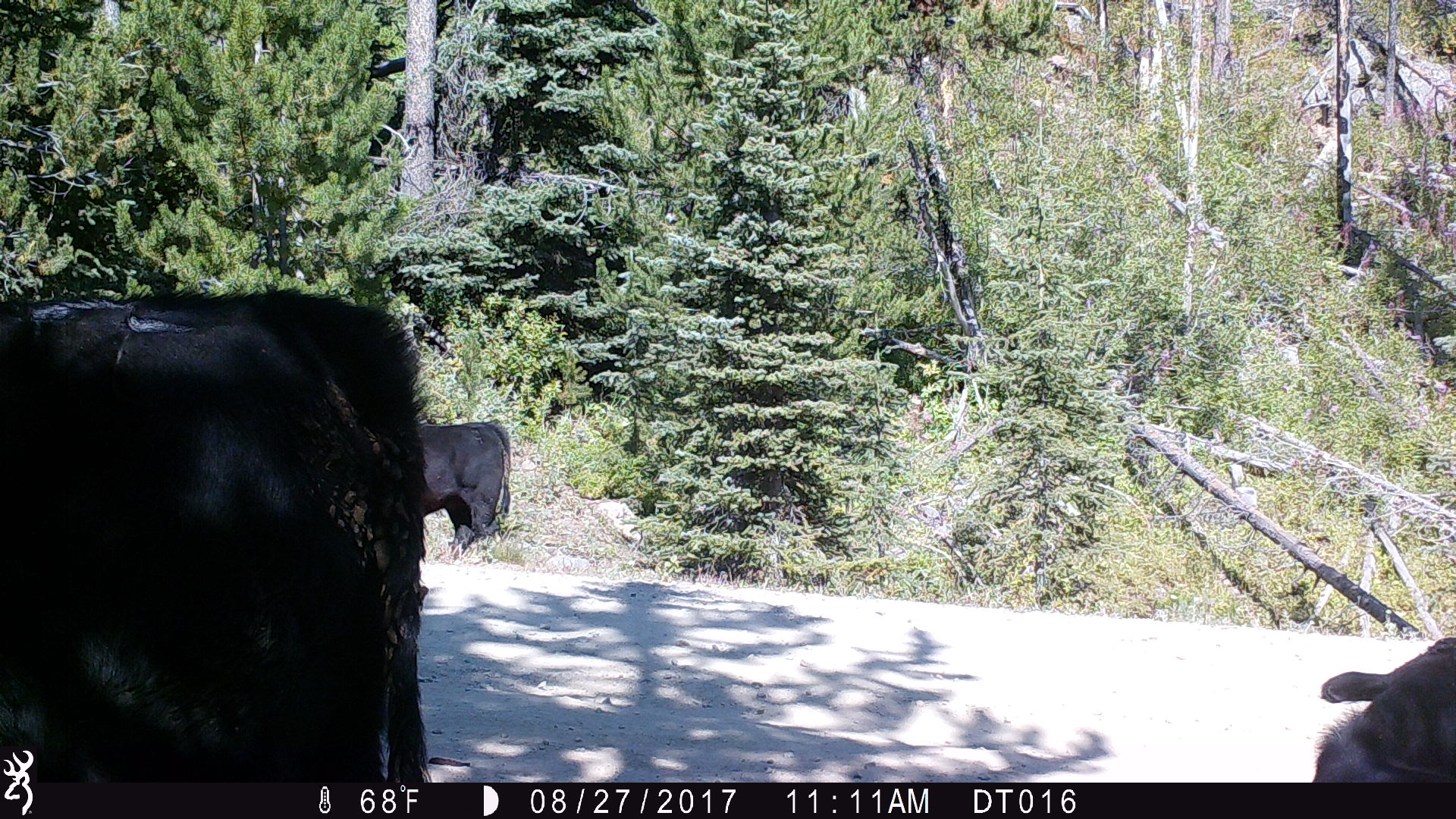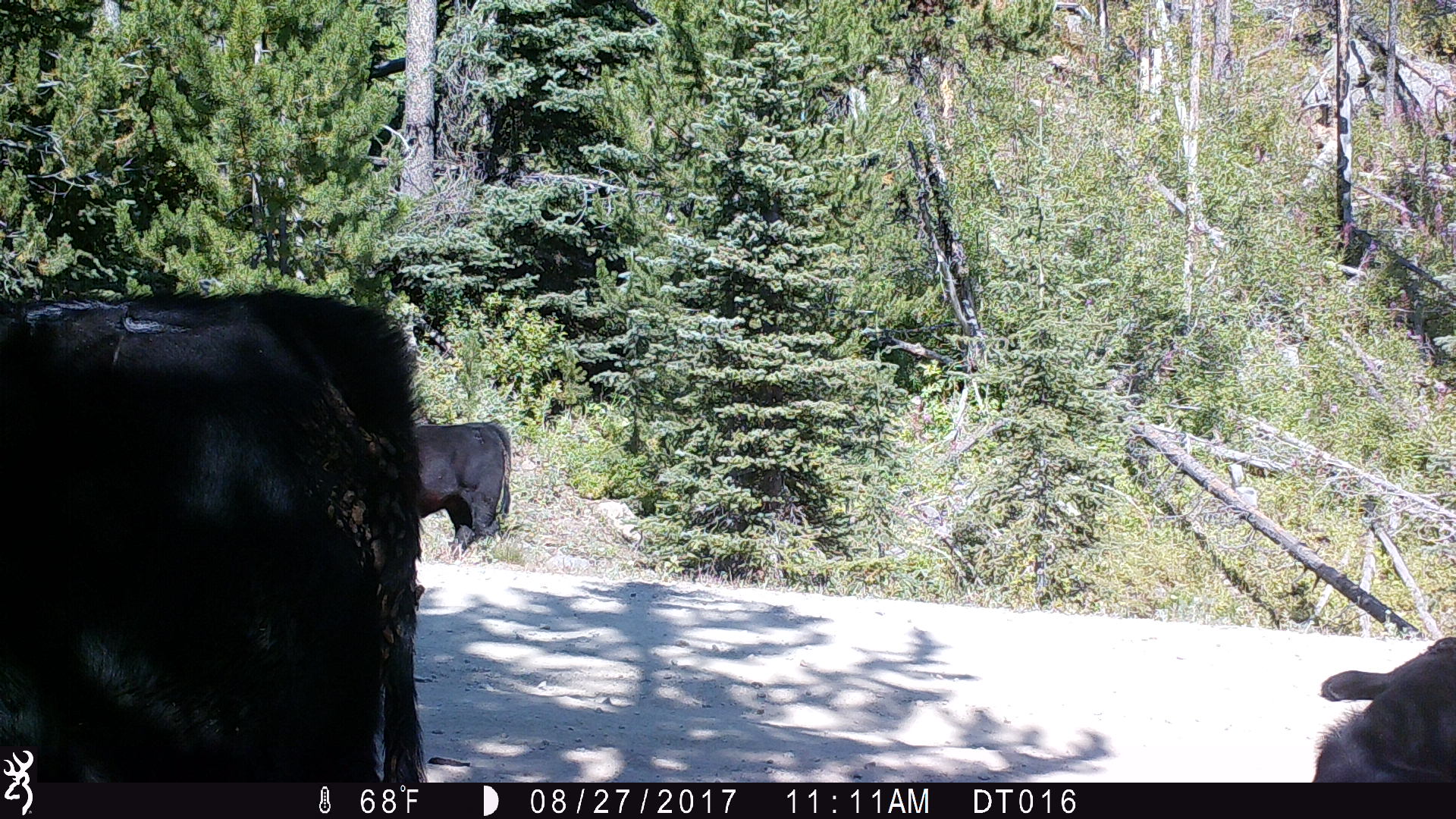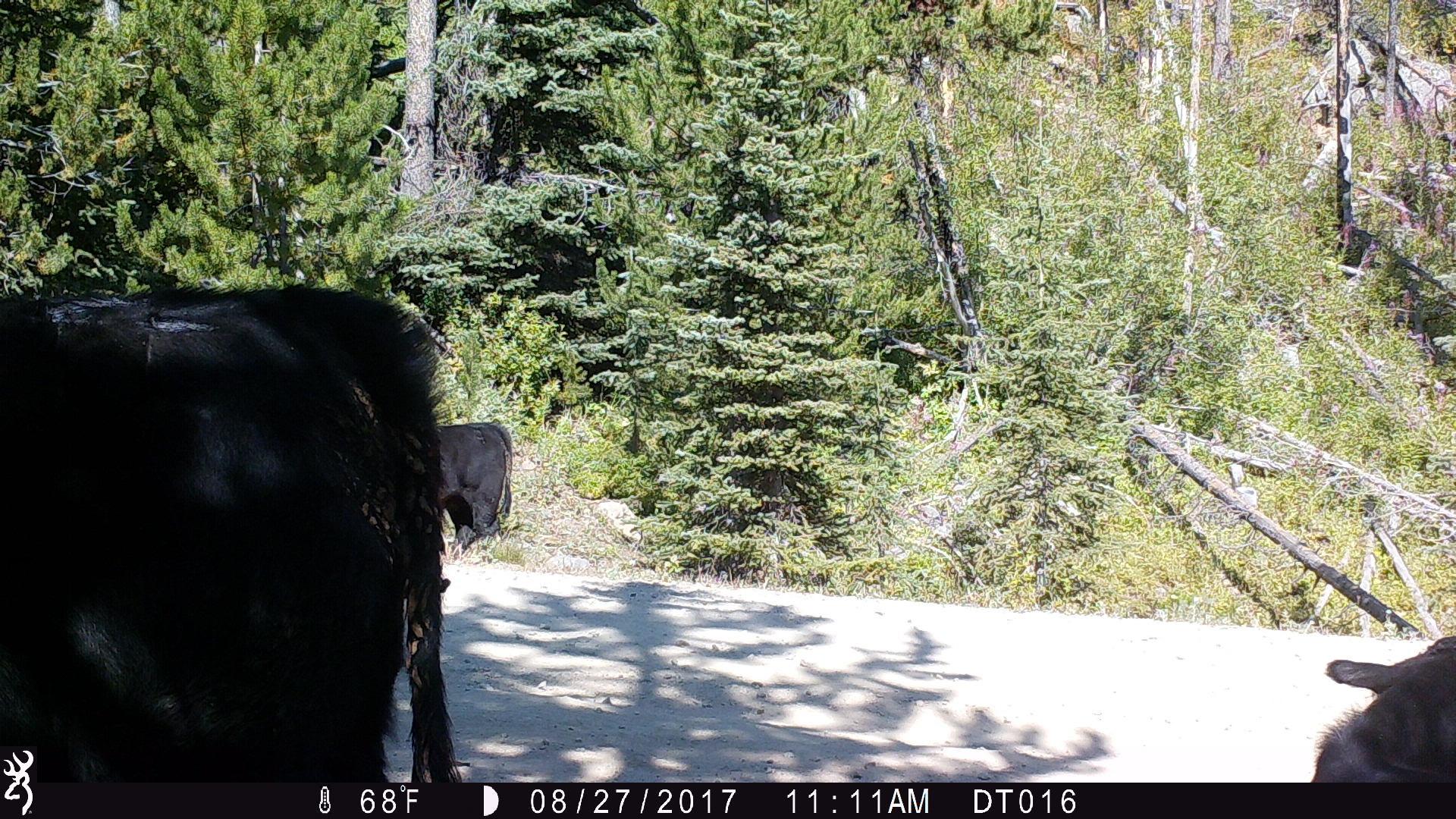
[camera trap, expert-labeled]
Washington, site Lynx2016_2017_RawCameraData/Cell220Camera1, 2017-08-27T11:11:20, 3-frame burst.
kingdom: Animalia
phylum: Chordata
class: Mammalia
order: Artiodactyla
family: Bovidae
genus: Bos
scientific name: Bos taurus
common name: domestic cattle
Domestic cattle (Bos taurus). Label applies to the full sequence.